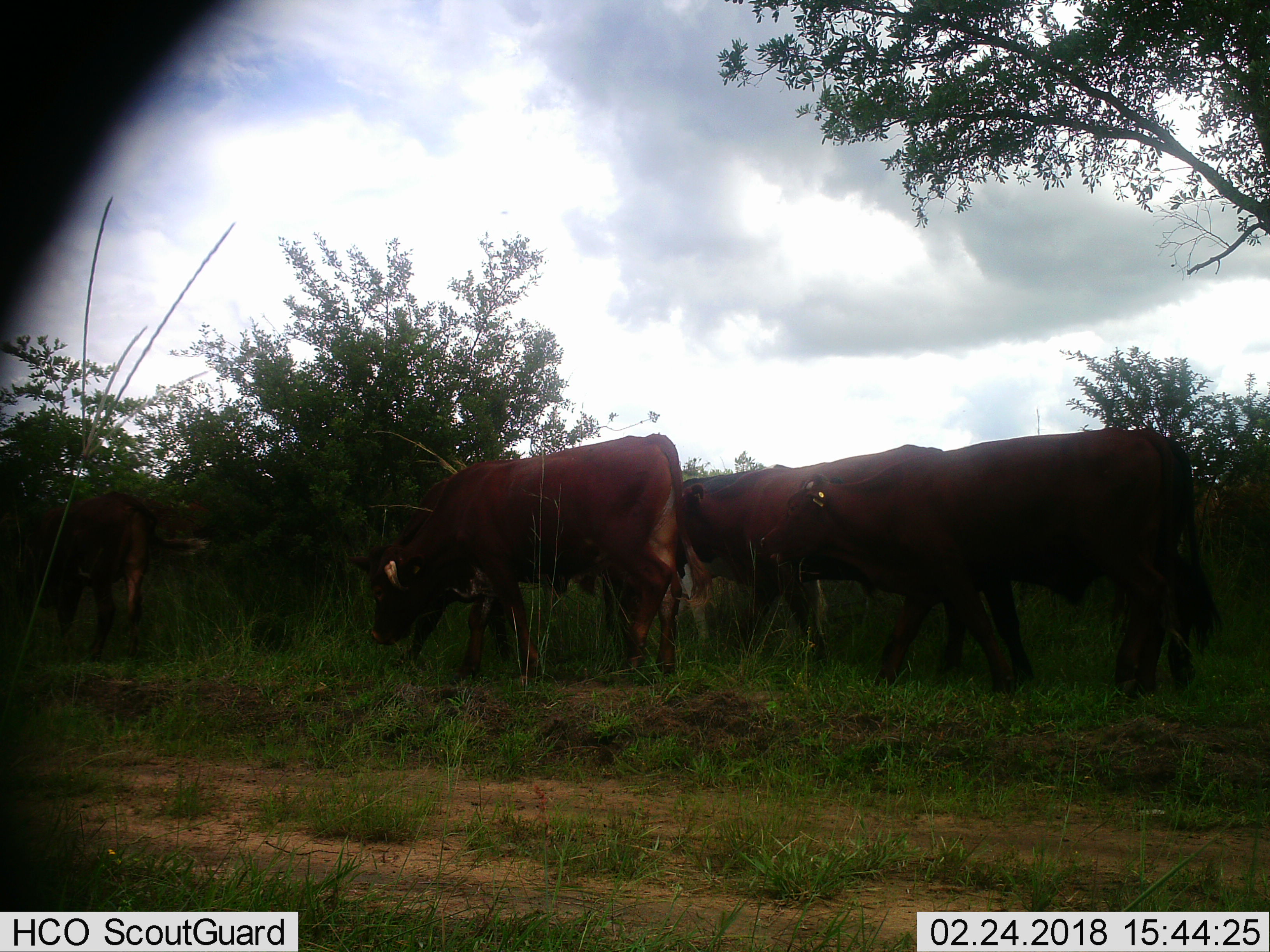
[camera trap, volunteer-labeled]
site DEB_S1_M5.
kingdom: Animalia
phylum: Chordata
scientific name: Vertebrata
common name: domestic animal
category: domesticanimal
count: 5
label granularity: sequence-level